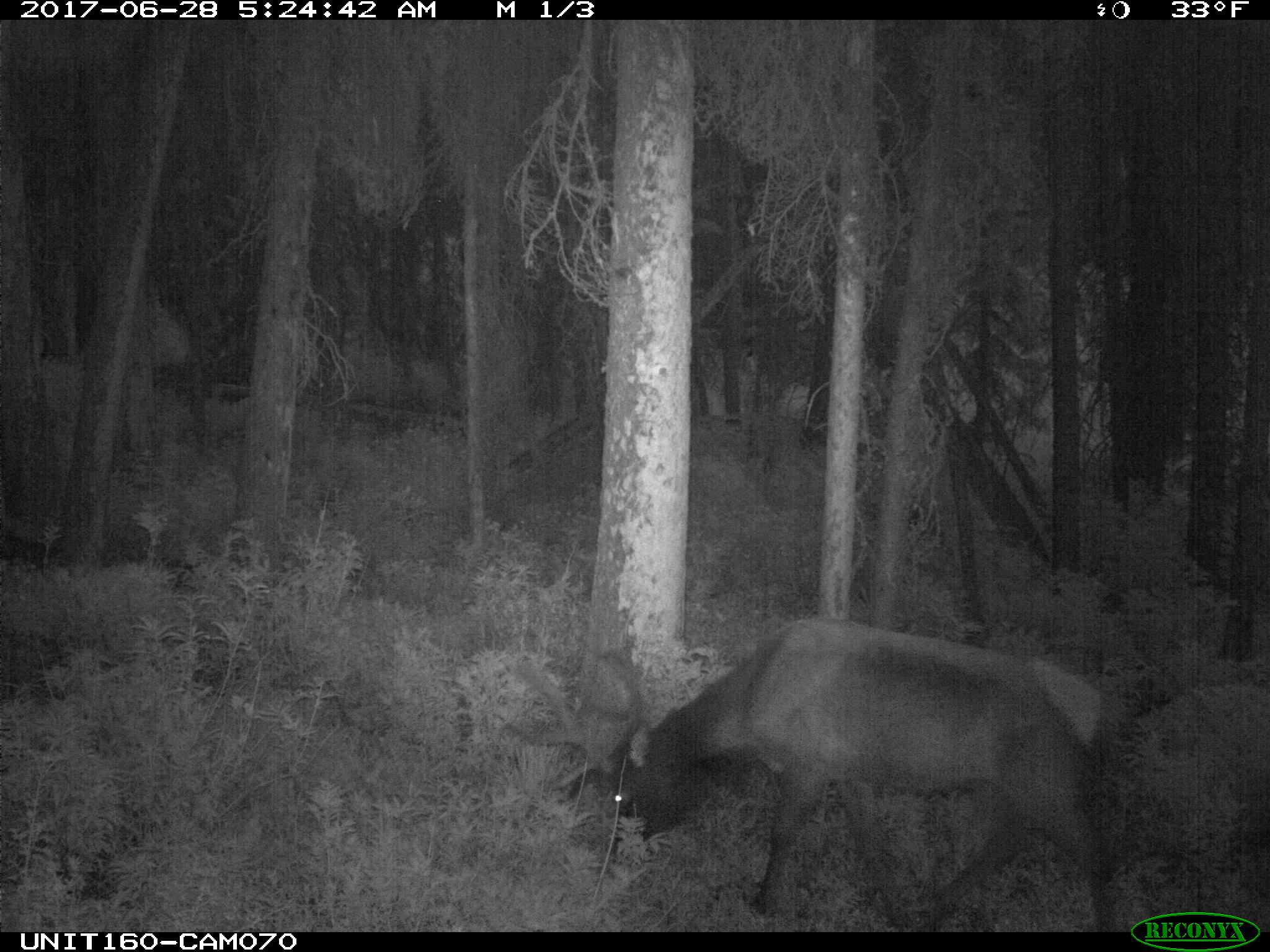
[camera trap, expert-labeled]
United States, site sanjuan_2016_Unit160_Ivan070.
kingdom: Animalia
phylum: Chordata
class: Mammalia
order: Artiodactyla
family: Cervidae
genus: Cervus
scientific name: Cervus elaphus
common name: red deer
Cervus elaphus (red deer).